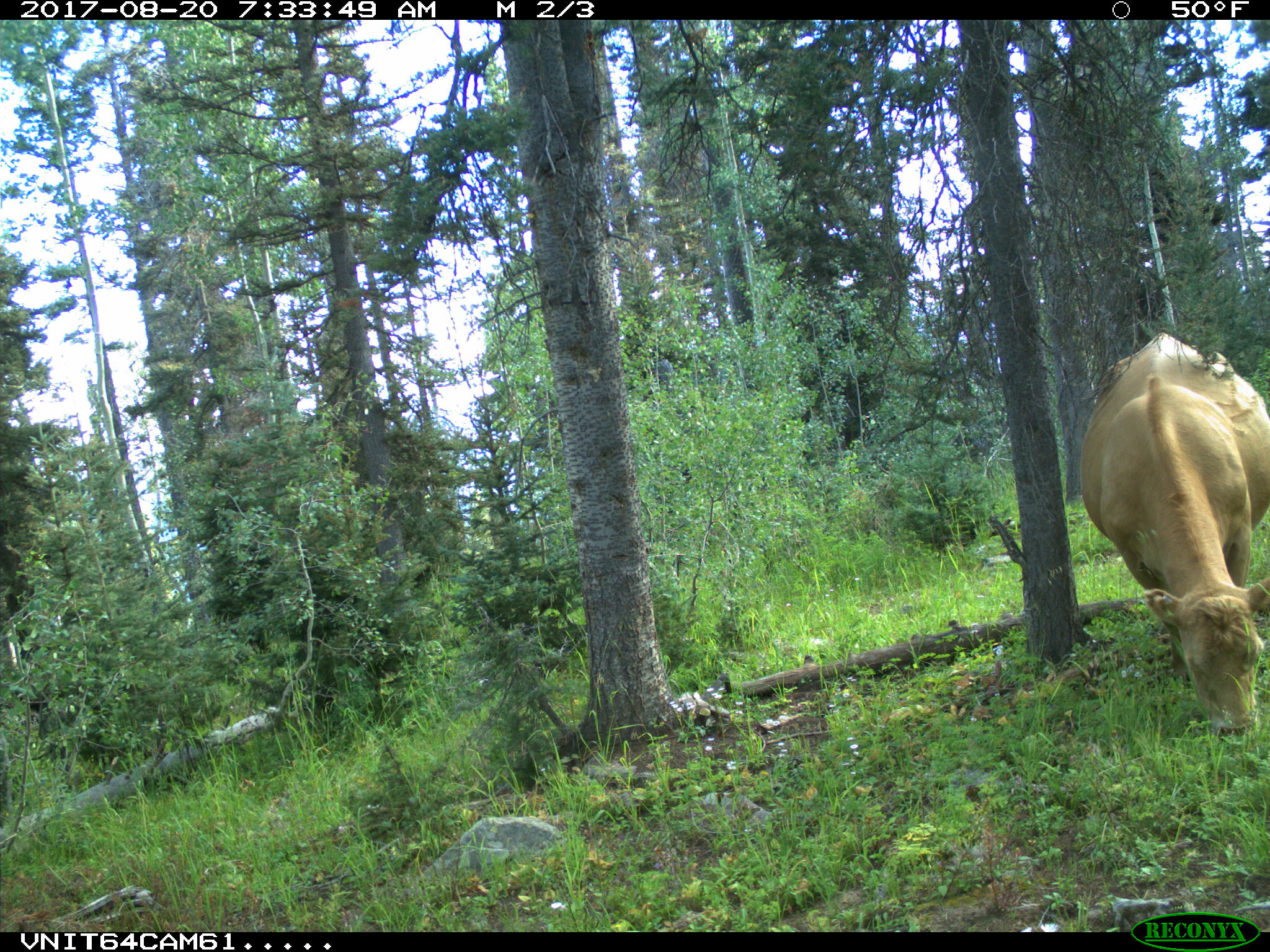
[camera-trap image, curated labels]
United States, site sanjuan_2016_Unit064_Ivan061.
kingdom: Animalia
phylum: Chordata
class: Mammalia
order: Artiodactyla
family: Bovidae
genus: Bos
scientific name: Bos taurus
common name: domestic cow